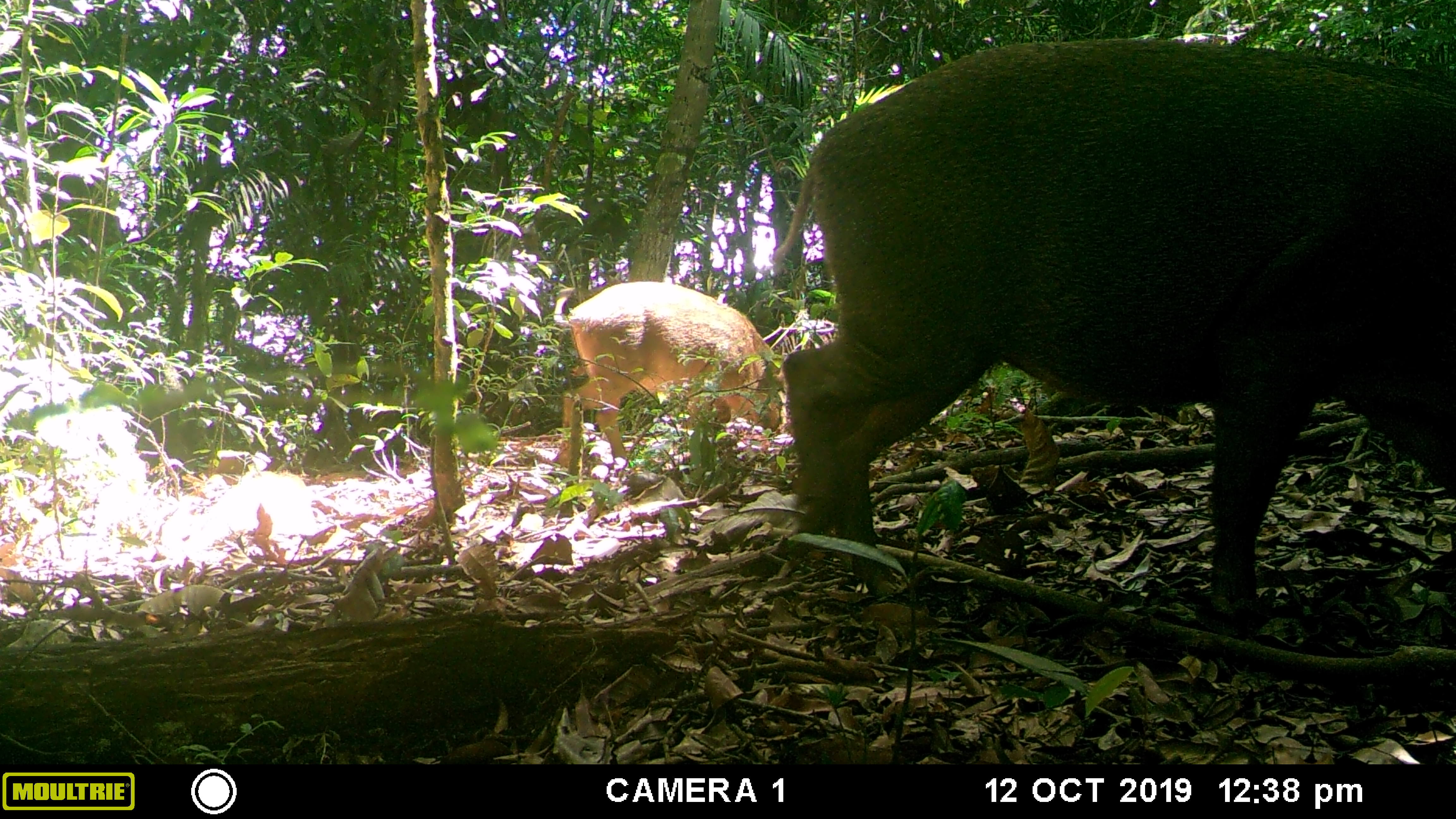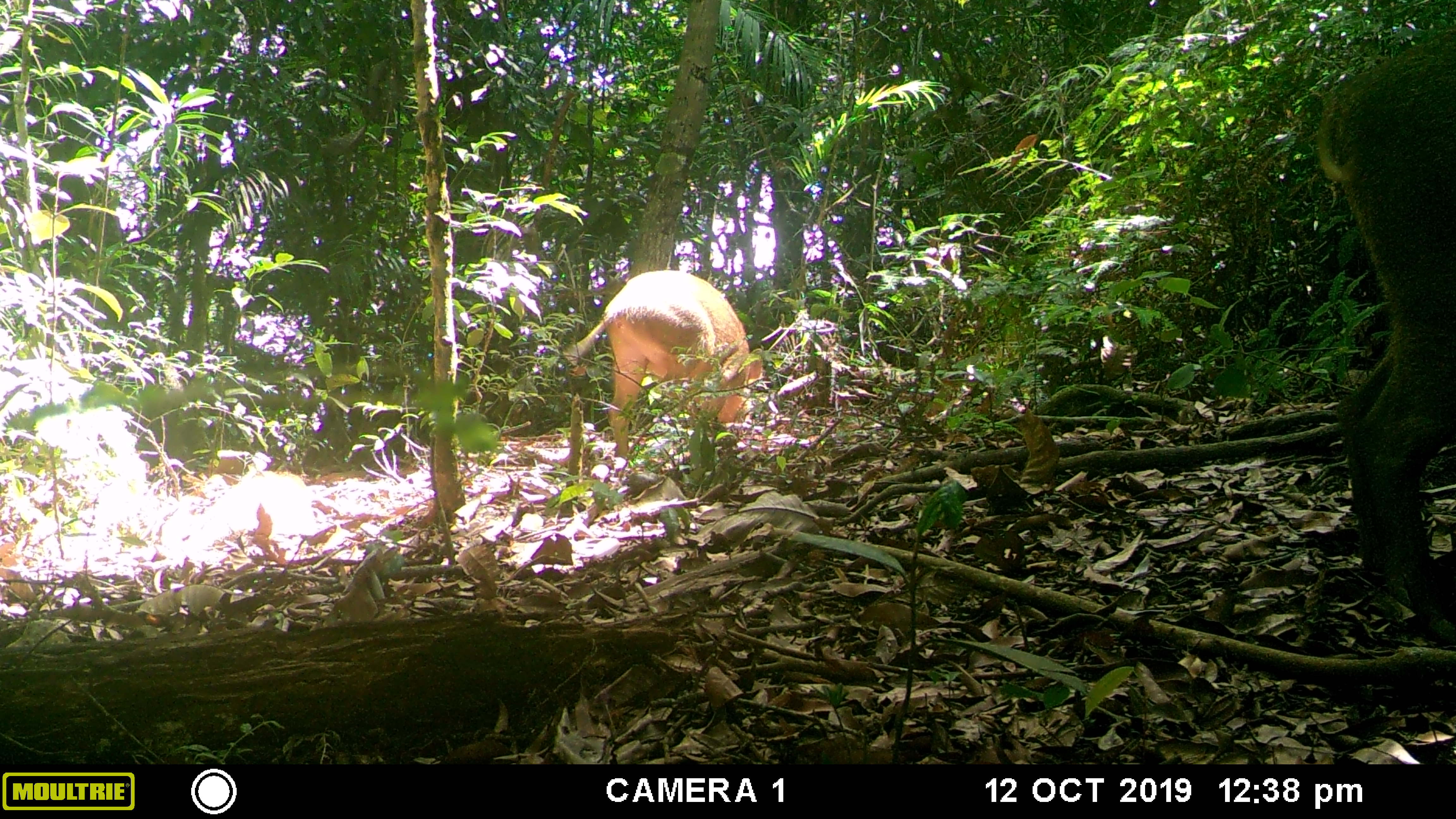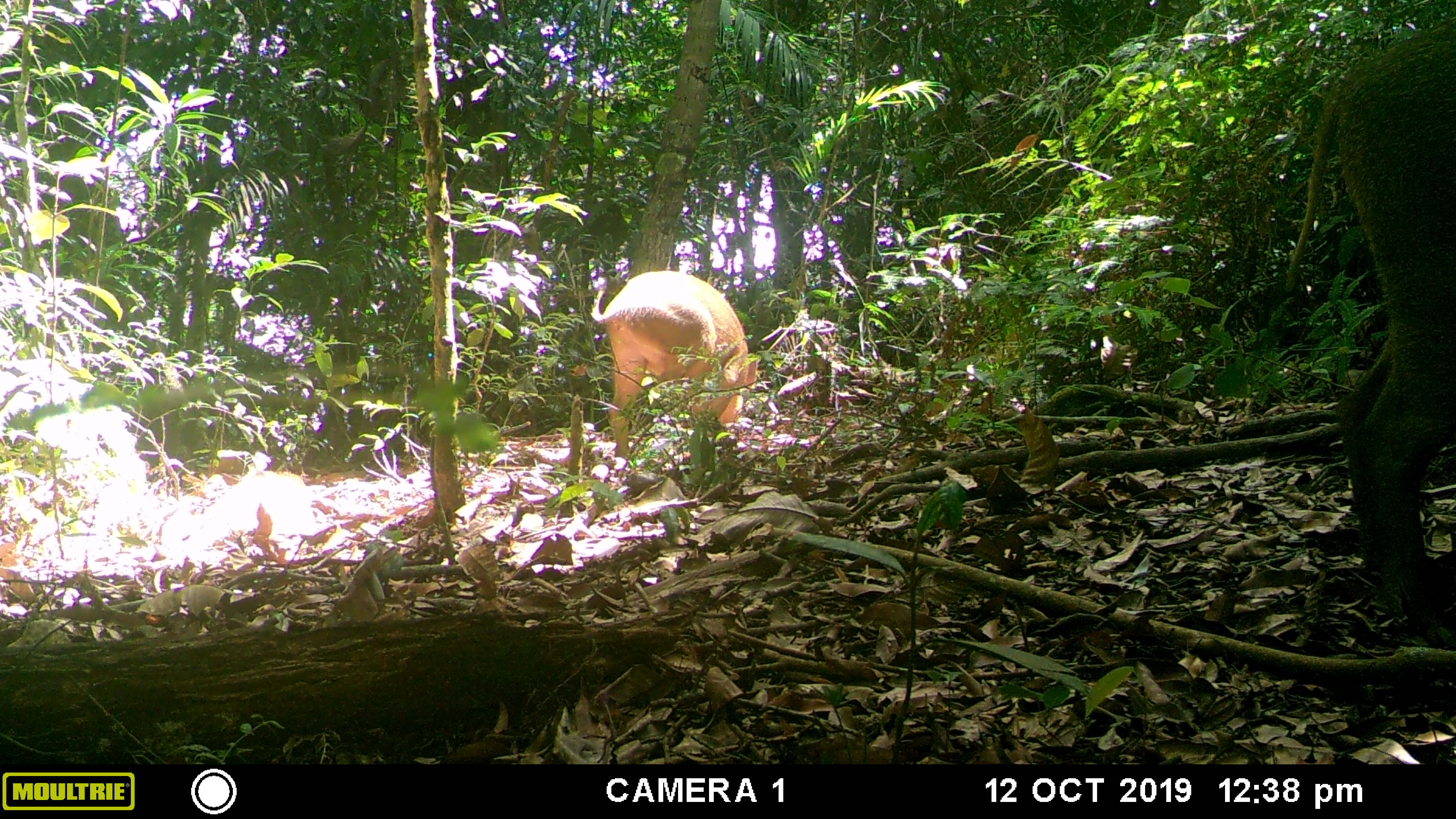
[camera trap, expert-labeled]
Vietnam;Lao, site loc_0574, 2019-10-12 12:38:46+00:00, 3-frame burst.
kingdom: Animalia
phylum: Chordata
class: Mammalia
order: Artiodactyla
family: Suidae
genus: Sus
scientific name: Sus scrofa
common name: eurasian wild pig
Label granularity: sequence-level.